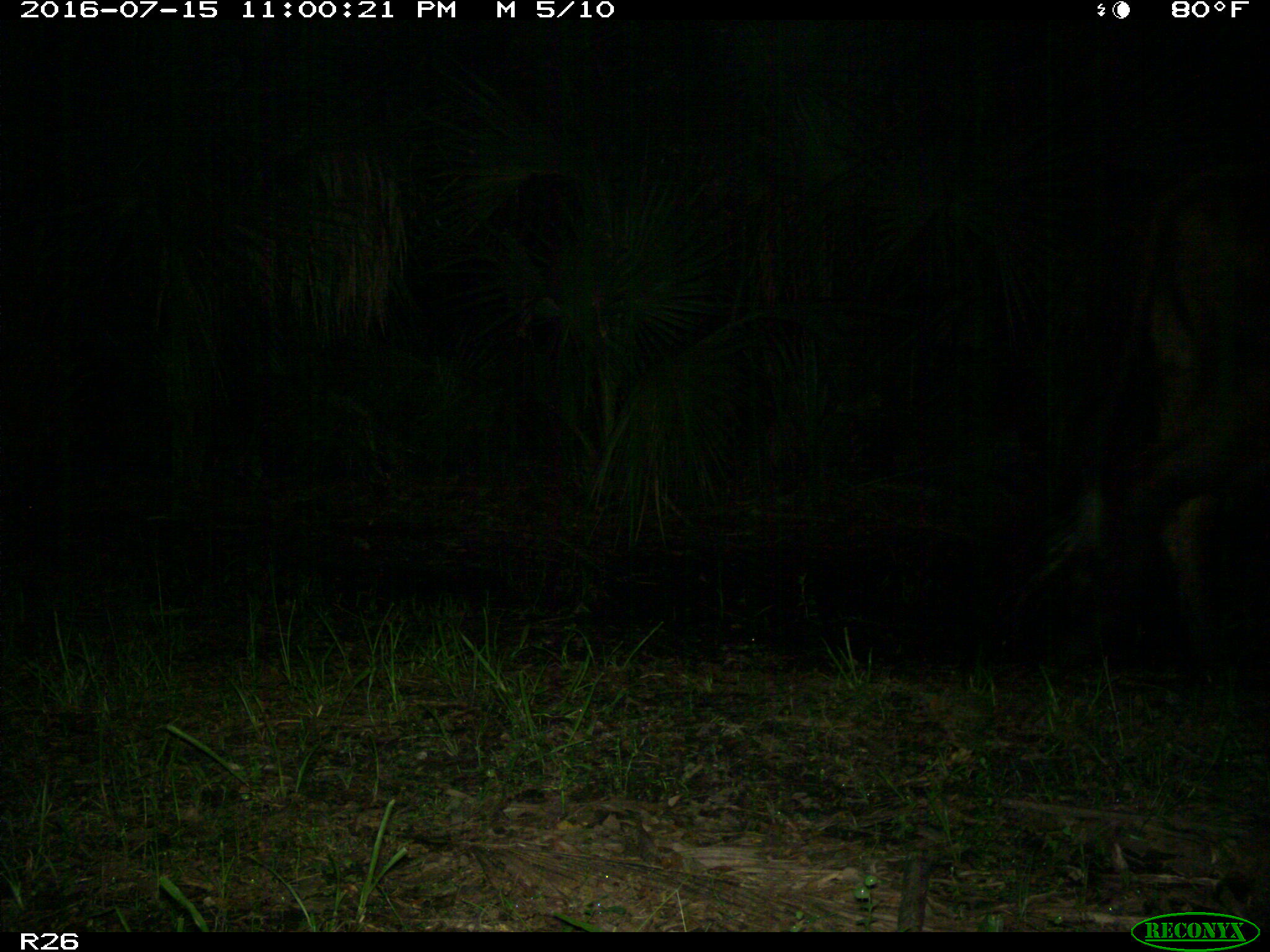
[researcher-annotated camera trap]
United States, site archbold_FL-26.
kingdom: Animalia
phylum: Chordata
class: Mammalia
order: Artiodactyla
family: Bovidae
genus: Bos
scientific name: Bos taurus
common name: domestic cow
Bos taurus (domestic cow).